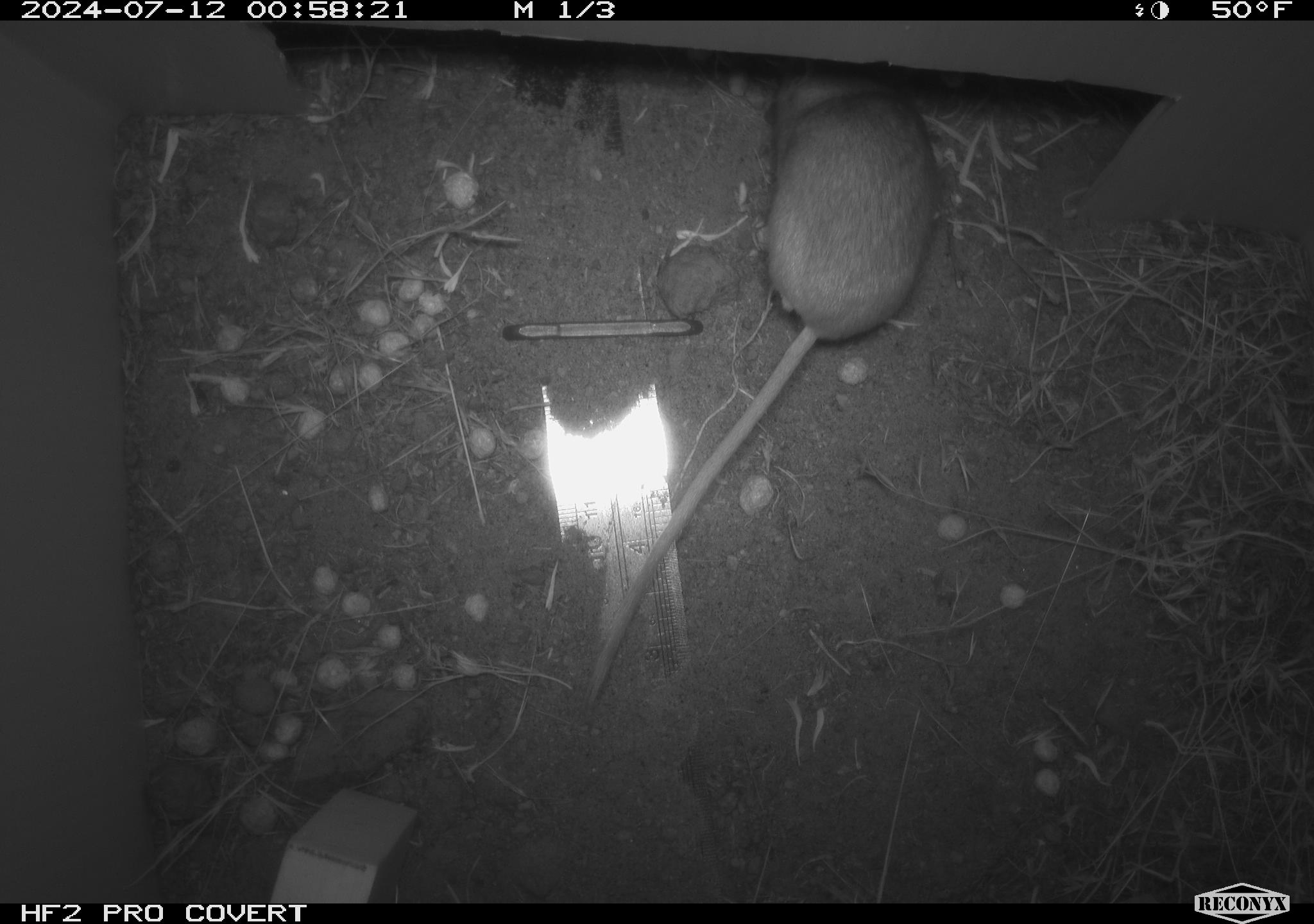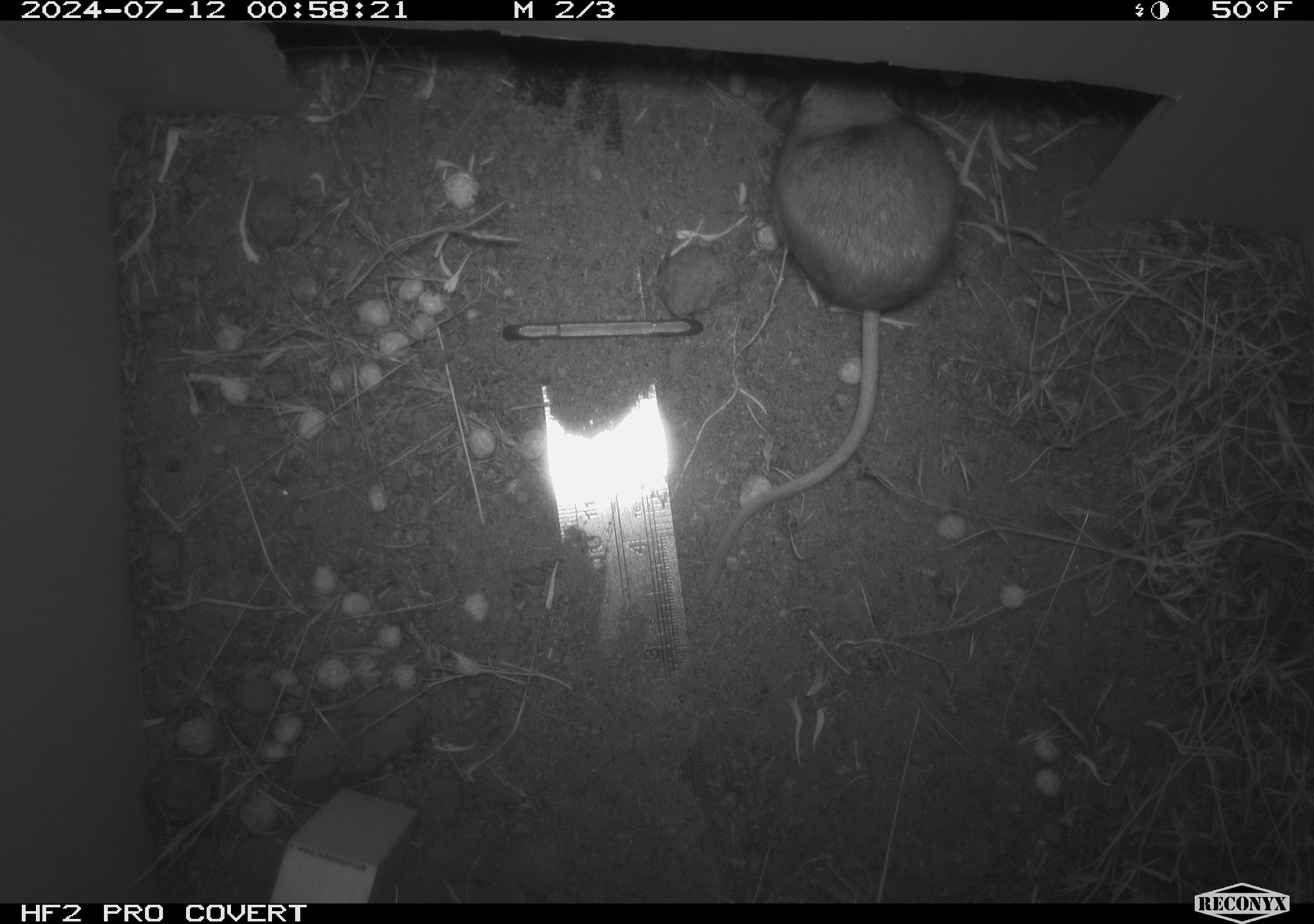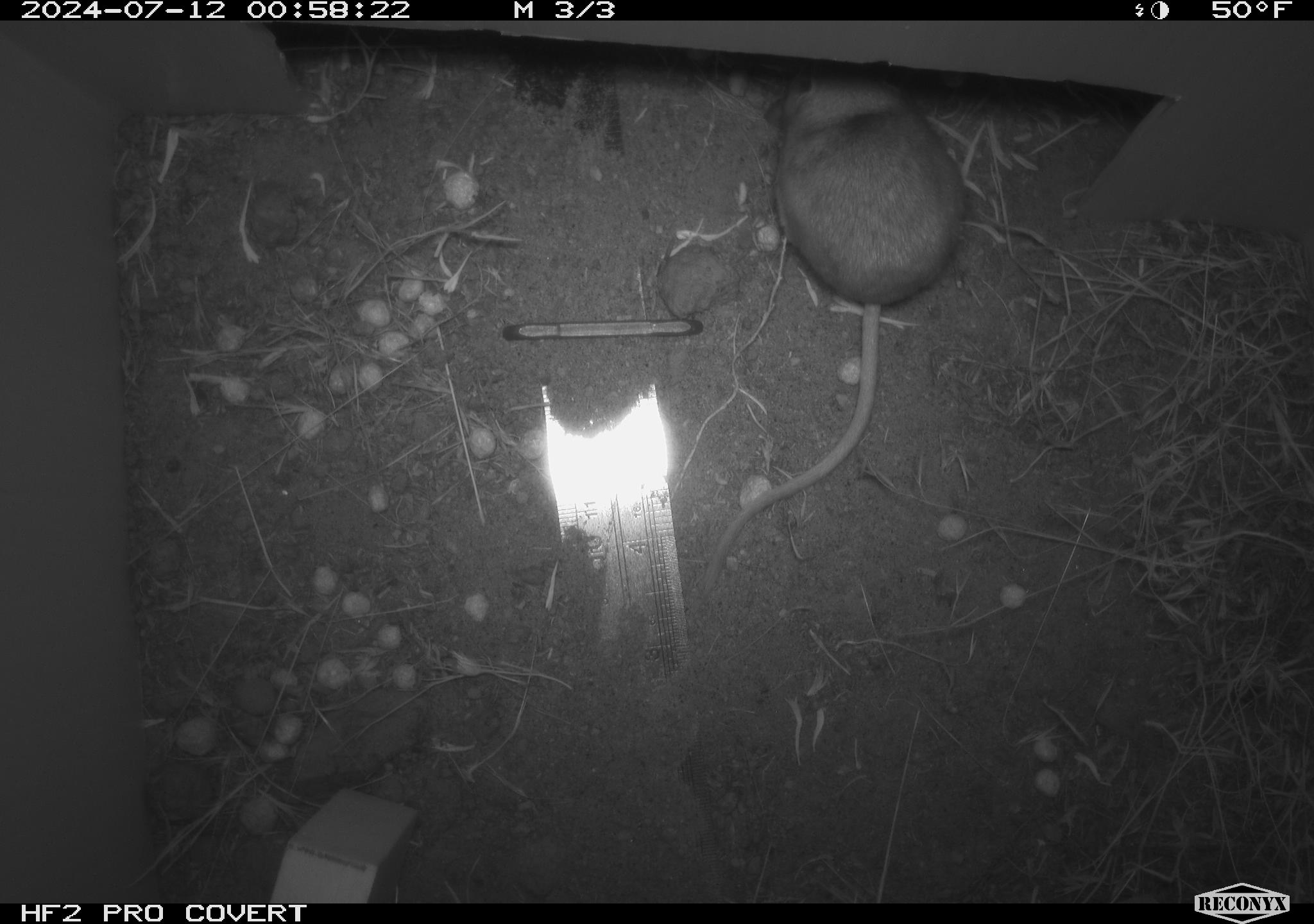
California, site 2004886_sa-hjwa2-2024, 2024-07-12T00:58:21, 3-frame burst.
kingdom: Animalia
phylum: Chordata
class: Mammalia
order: Rodentia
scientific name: Rodentia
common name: rodent